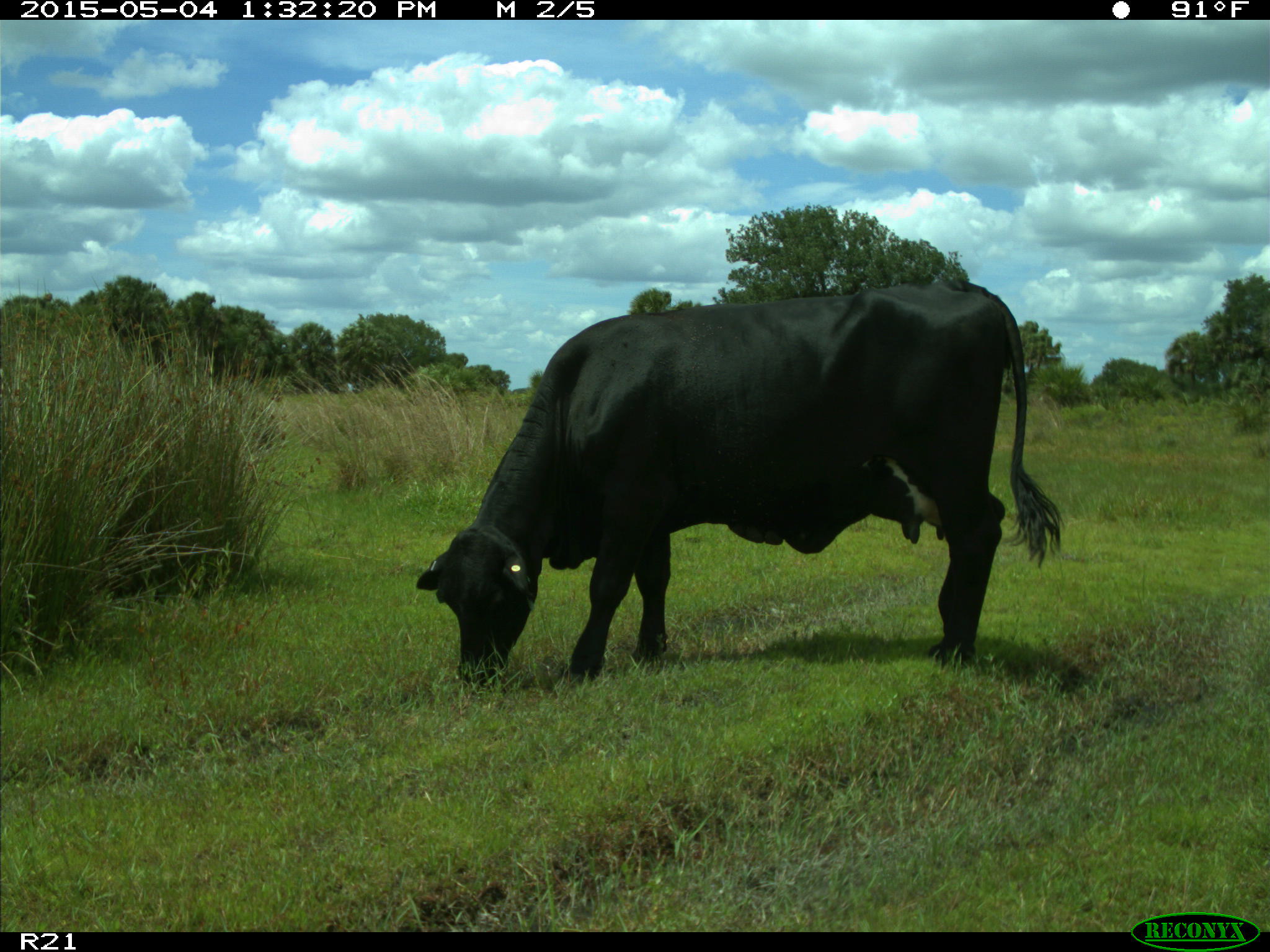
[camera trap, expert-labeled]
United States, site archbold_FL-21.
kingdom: Animalia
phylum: Chordata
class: Mammalia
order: Artiodactyla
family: Bovidae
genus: Bos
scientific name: Bos taurus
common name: domestic cow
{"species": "Bos taurus (domestic cow)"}